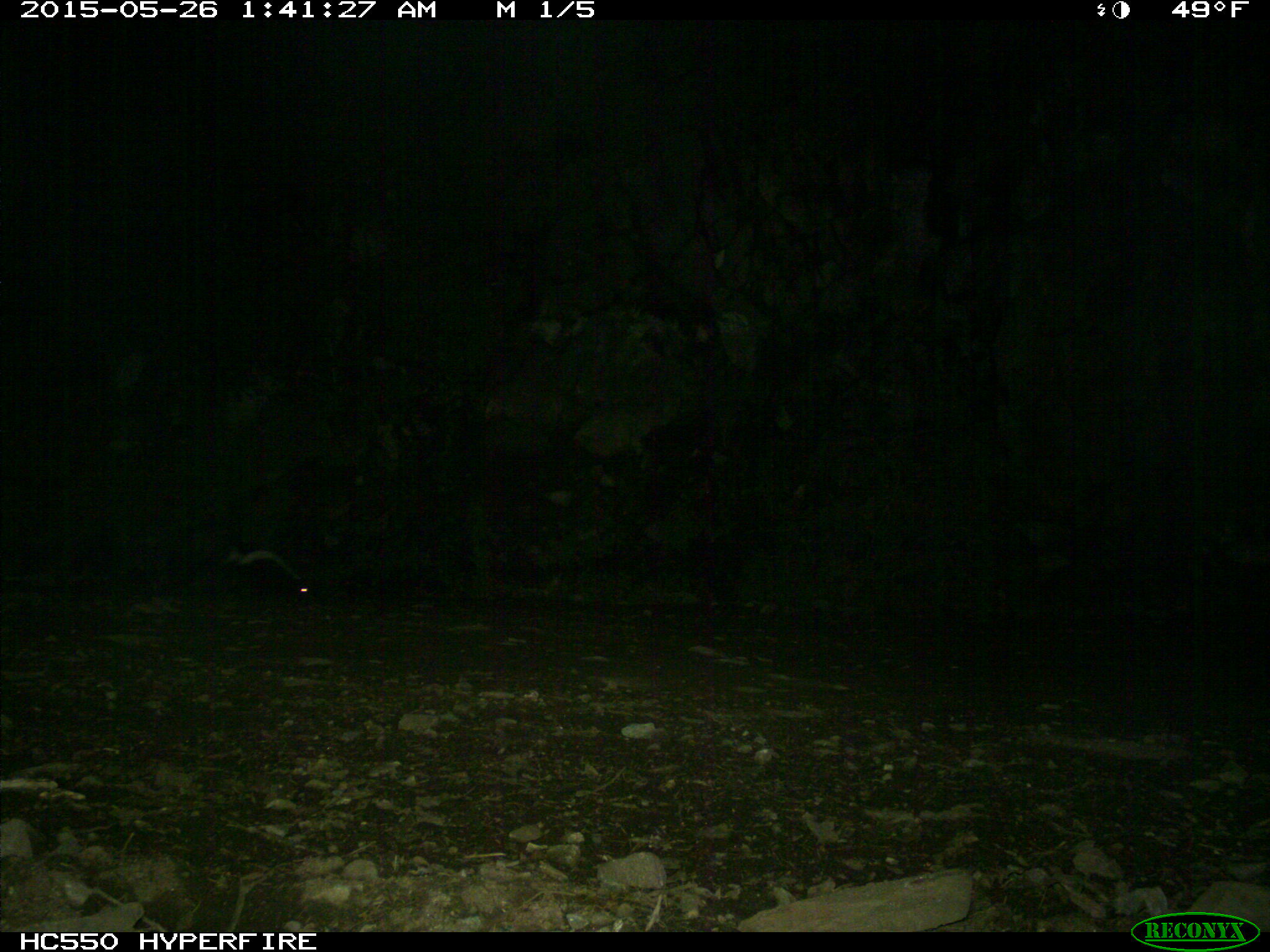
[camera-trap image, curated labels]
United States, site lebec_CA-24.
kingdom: Animalia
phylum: Chordata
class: Mammalia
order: Carnivora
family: Mephitidae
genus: Mephitis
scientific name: Mephitis mephitis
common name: striped skunk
Mephitis mephitis (striped skunk).